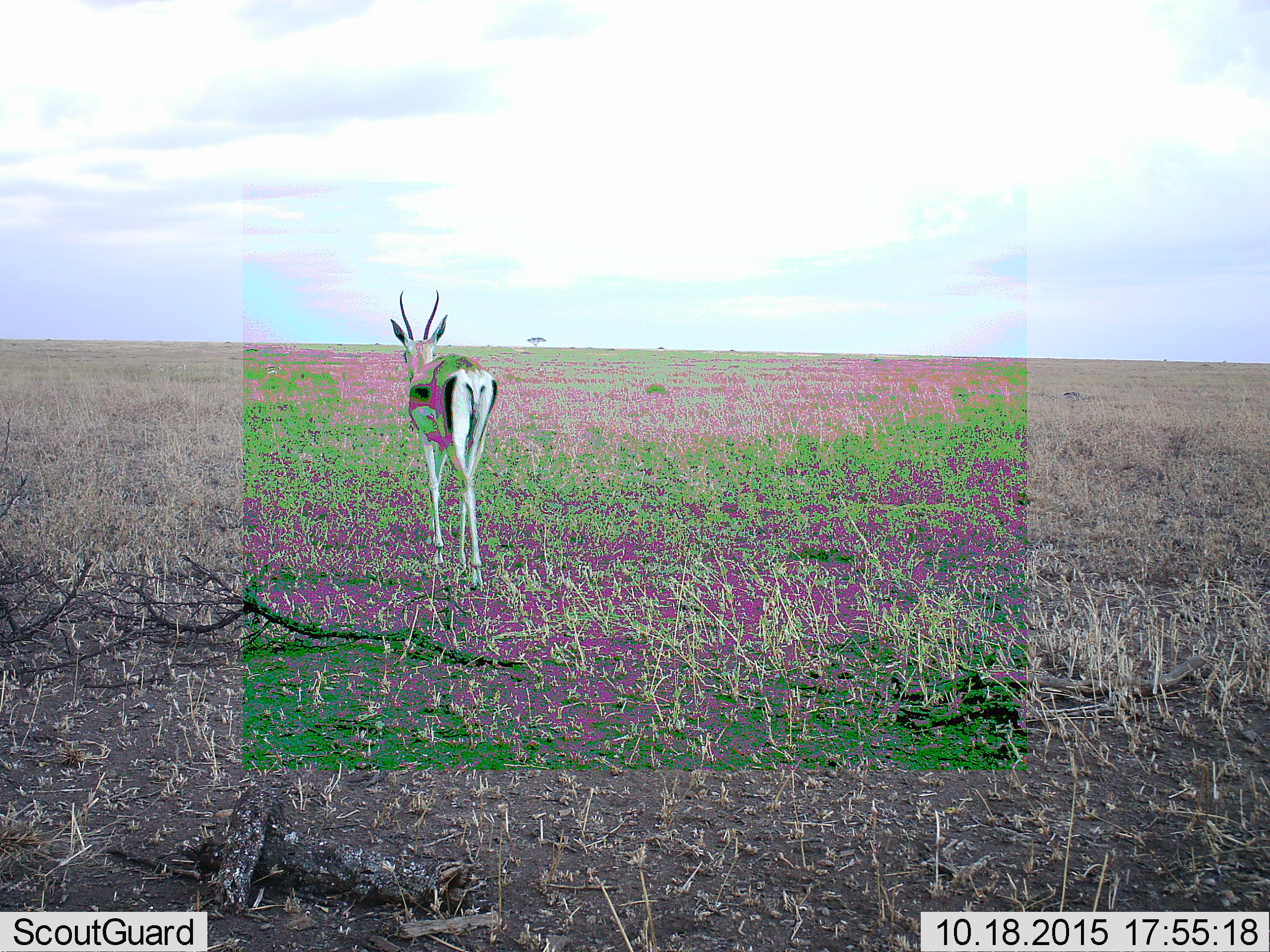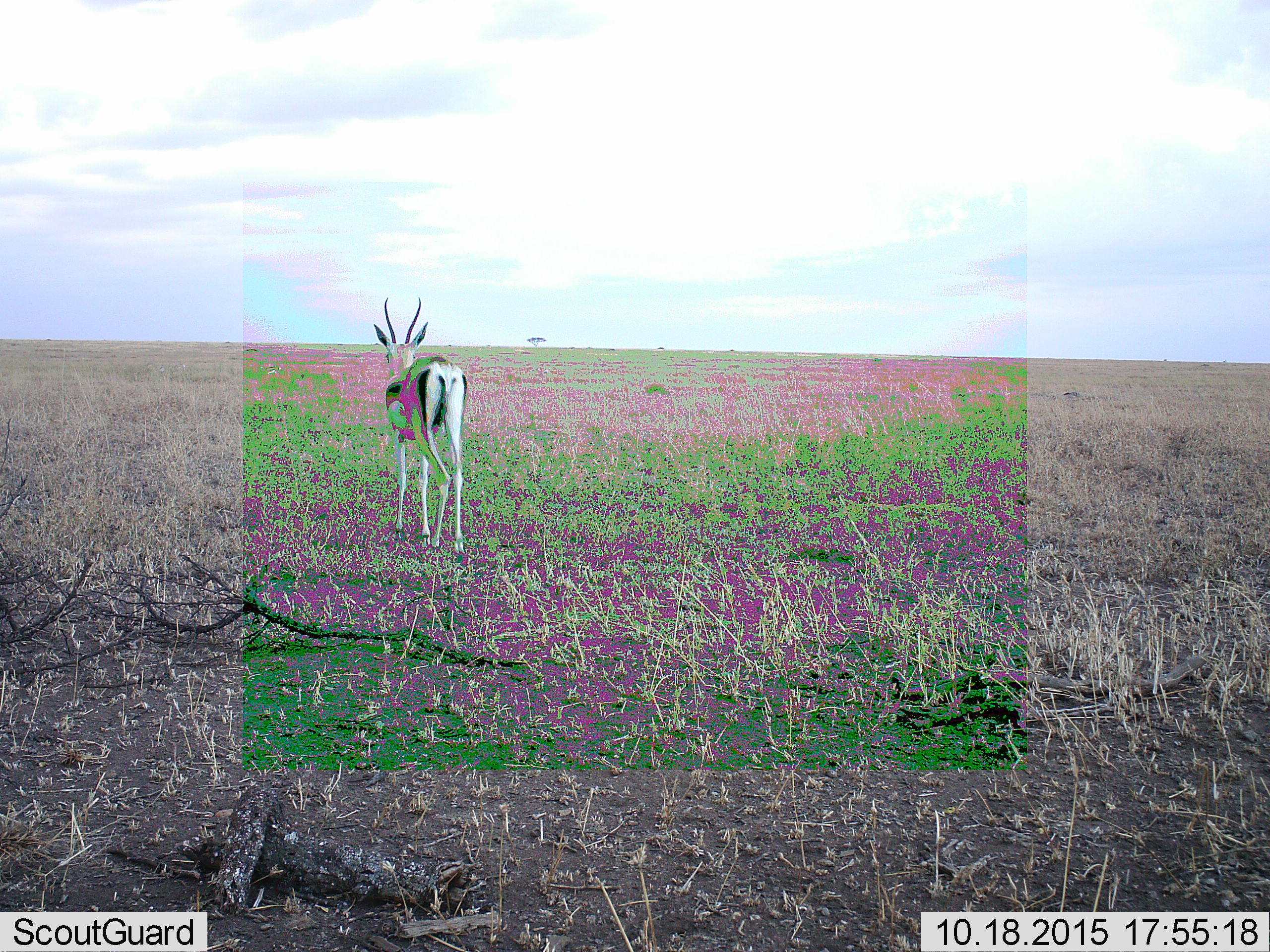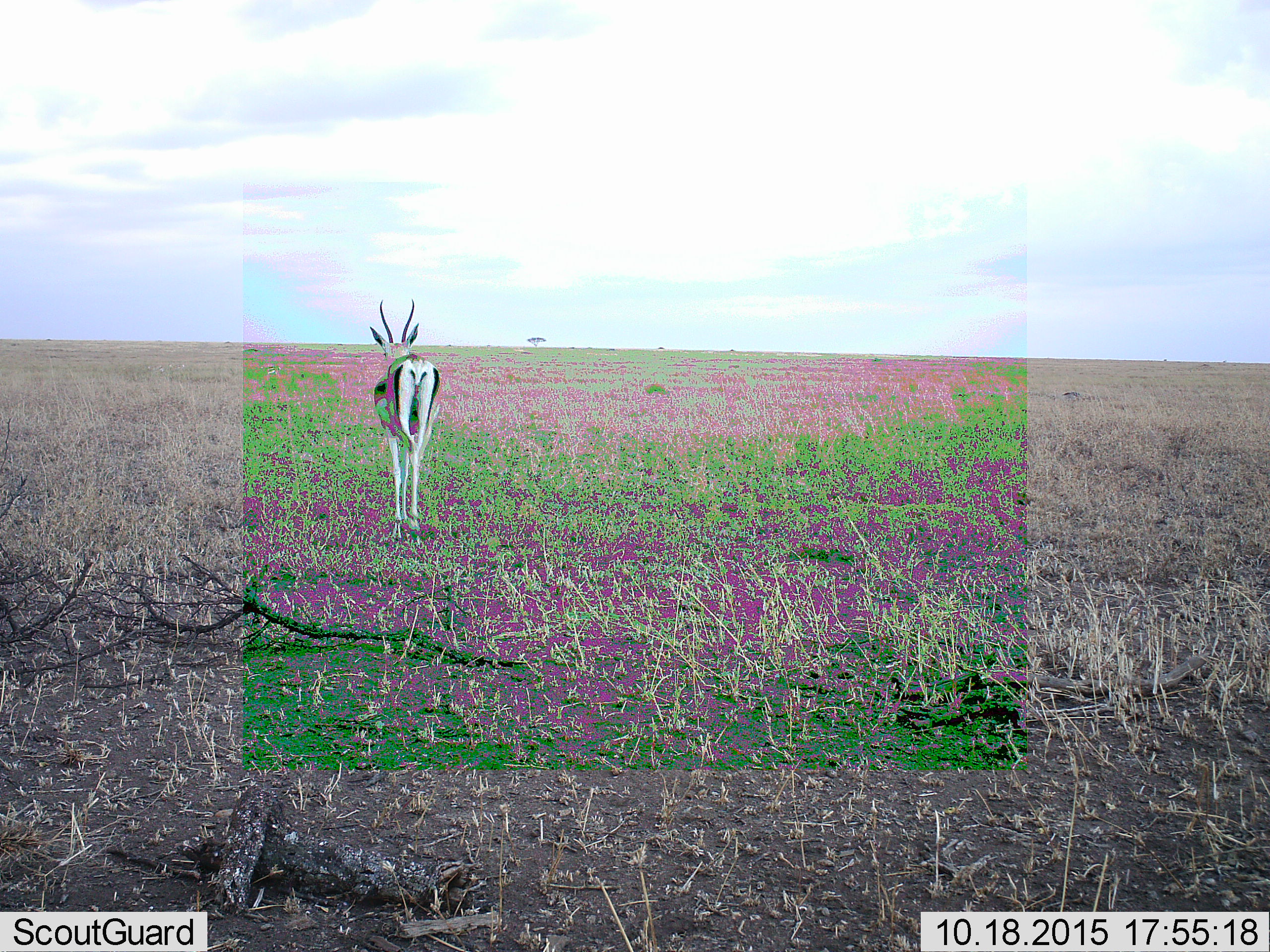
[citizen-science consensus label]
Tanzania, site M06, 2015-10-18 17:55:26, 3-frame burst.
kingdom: Animalia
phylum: Chordata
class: Mammalia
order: Artiodactyla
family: Bovidae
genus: Eudorcas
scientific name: Eudorcas thomsonii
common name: thomson's gazelle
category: gazellethomsons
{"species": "gazellethomsons (thomson's gazelle) (Eudorcas thomsonii)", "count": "1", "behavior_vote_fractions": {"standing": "25%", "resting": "0%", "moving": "100%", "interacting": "0%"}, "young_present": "0%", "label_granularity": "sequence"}